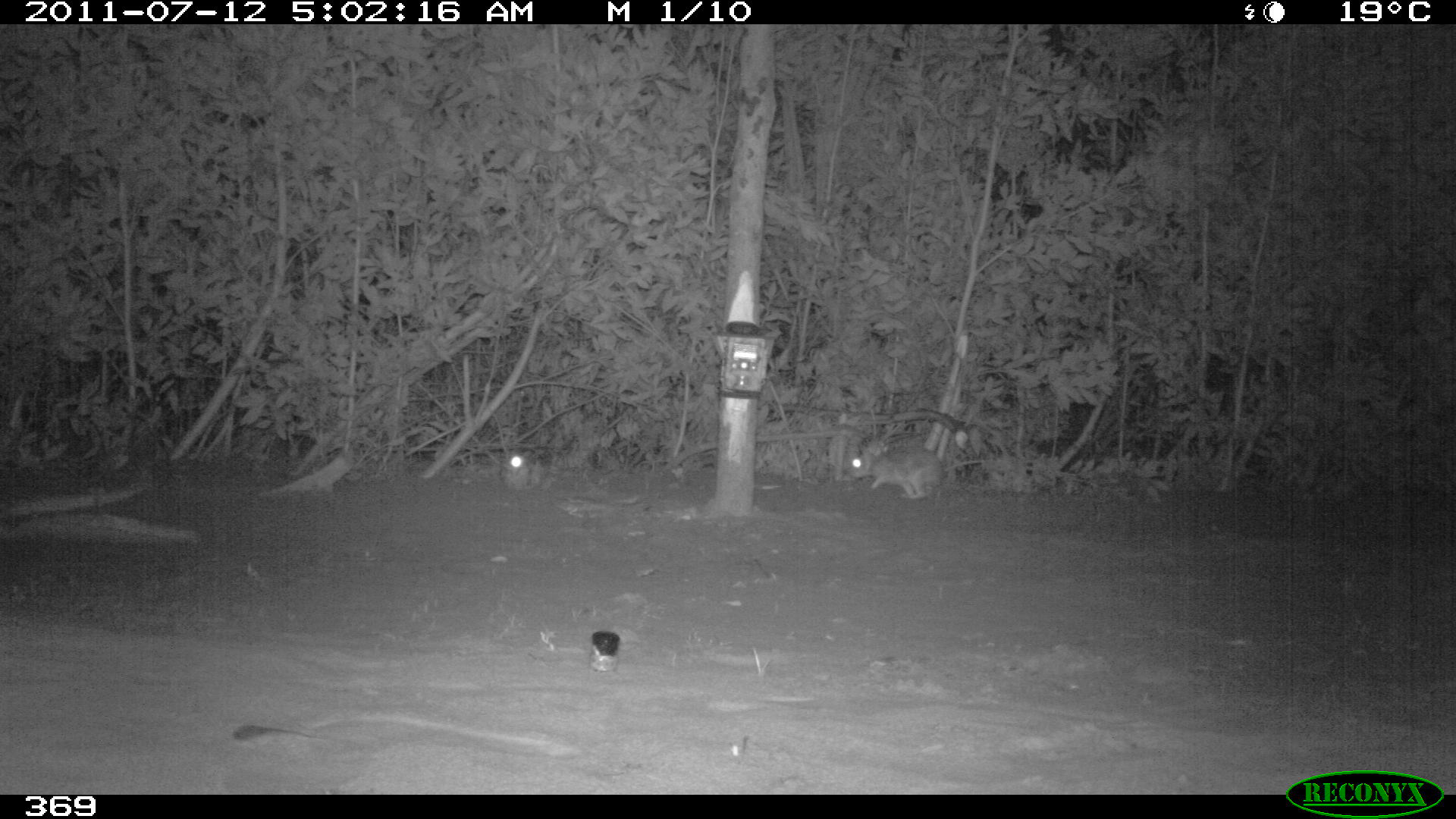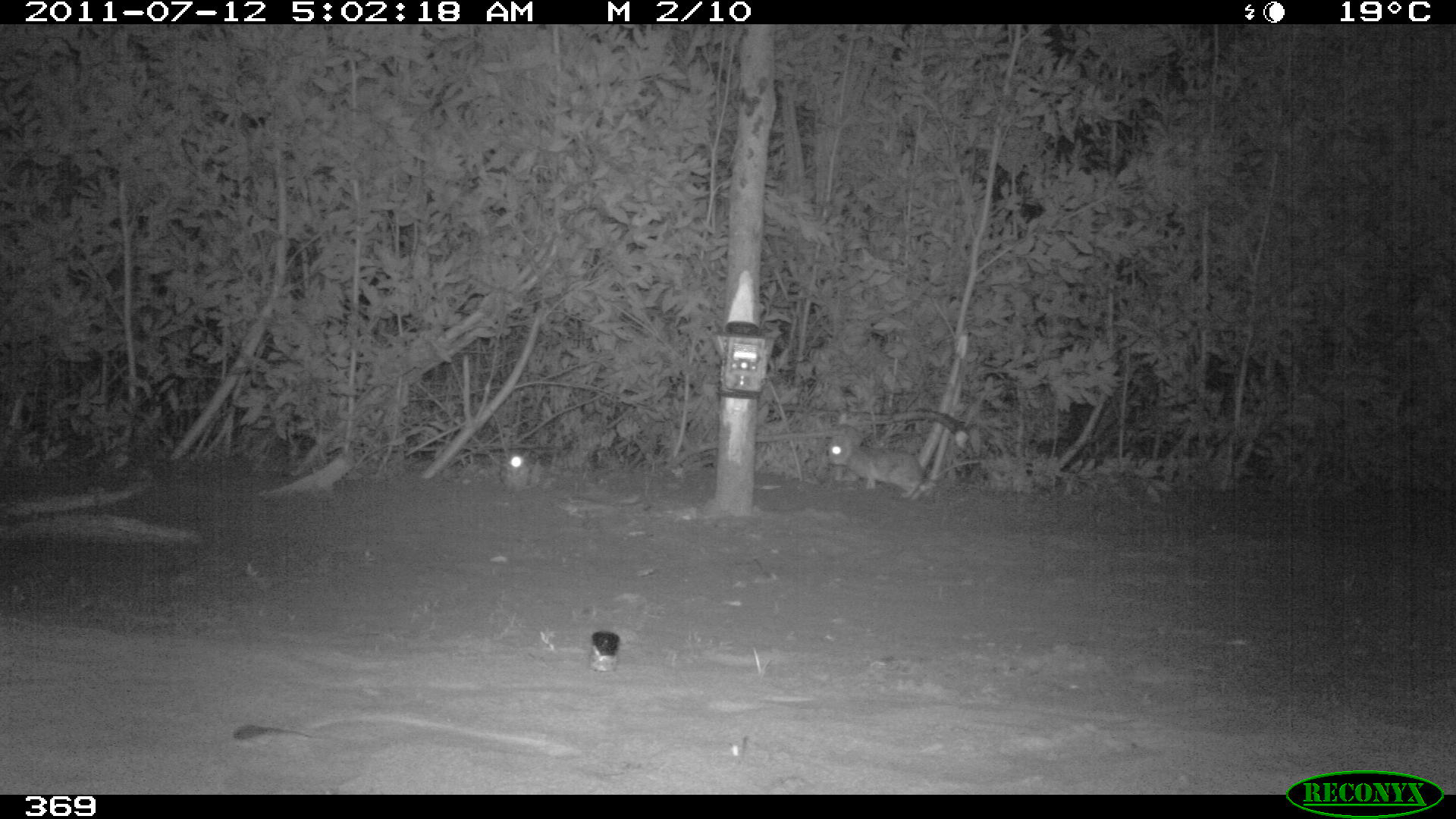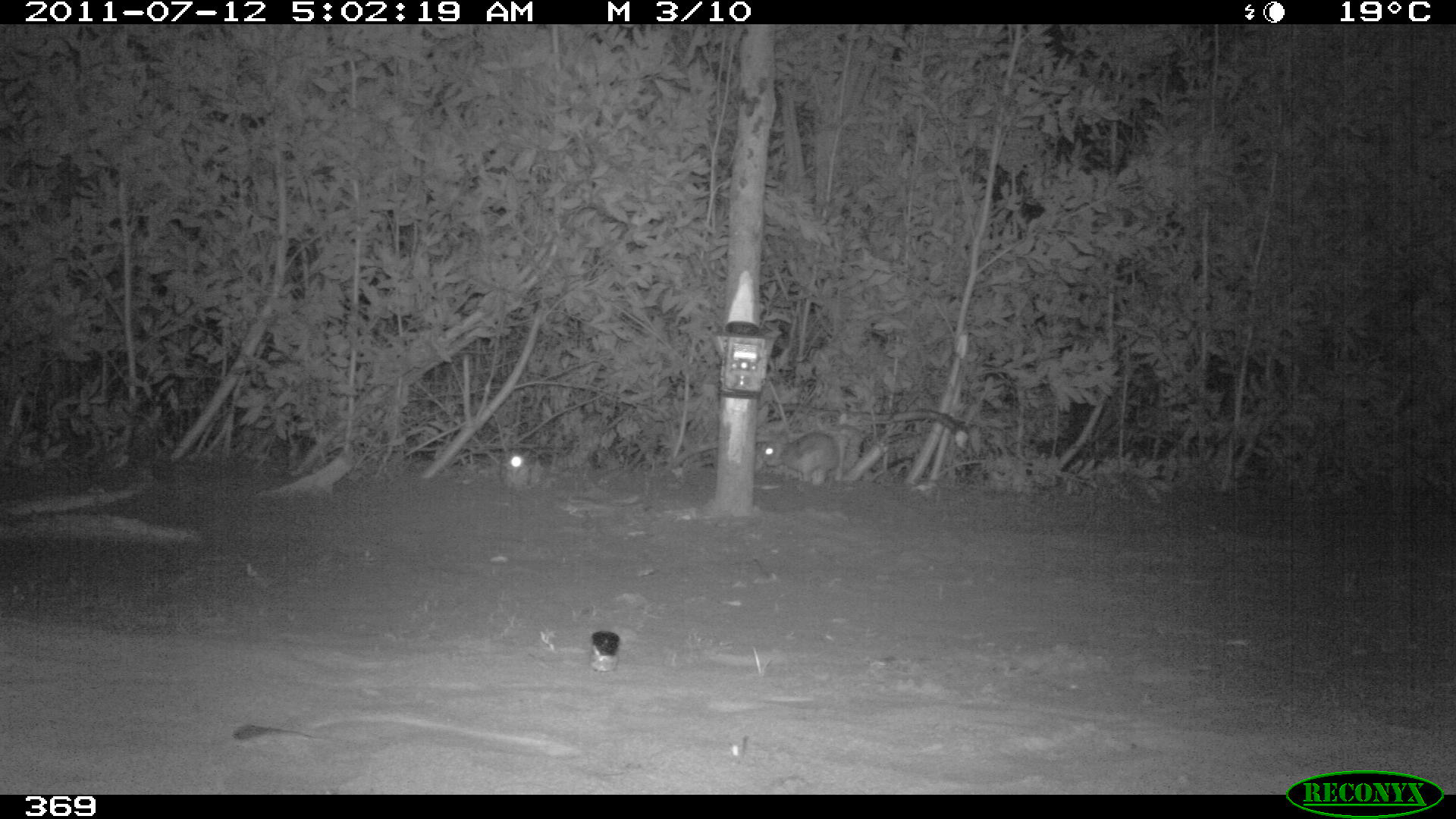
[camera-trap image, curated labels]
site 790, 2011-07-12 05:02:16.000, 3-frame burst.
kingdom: Animalia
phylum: Chordata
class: Mammalia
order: Lagomorpha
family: Leporidae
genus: Sylvilagus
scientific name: Sylvilagus brasiliensis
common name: tapeti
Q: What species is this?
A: Sylvilagus brasiliensis (tapeti).